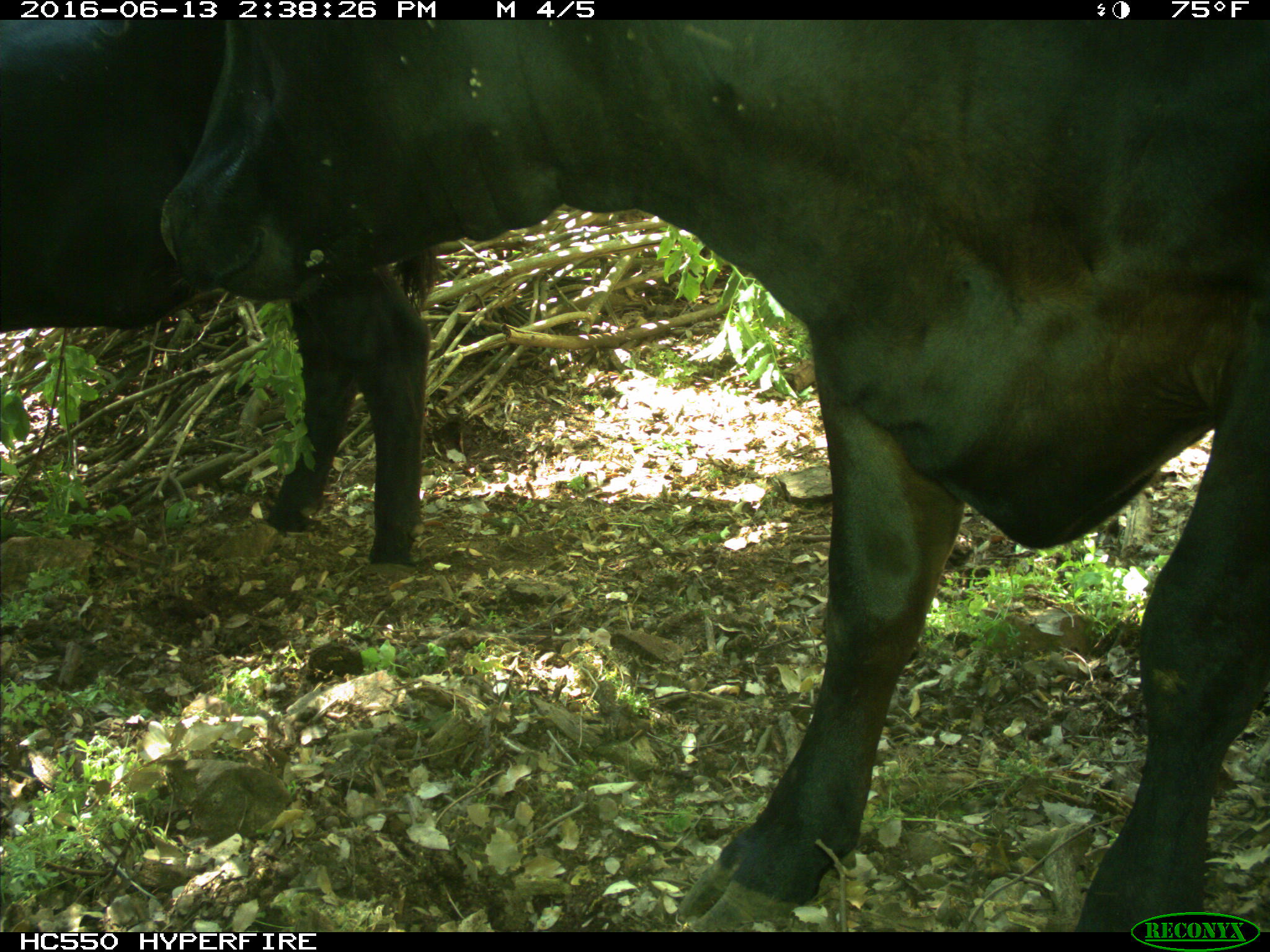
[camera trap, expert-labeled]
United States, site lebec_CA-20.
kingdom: Animalia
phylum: Chordata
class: Mammalia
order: Artiodactyla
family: Bovidae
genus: Bos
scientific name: Bos taurus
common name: domestic cow